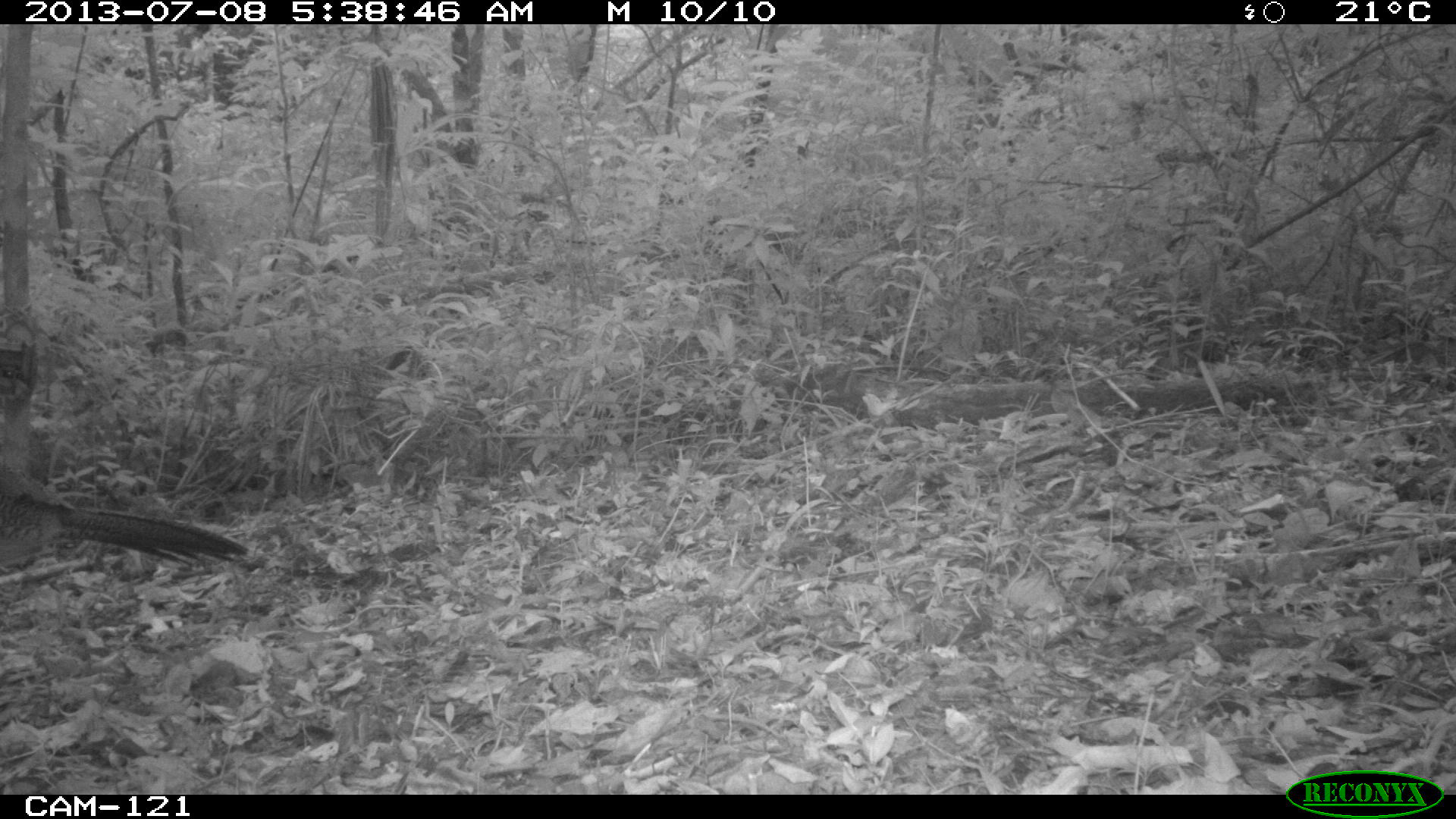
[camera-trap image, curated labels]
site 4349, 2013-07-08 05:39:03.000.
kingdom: Animalia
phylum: Chordata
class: Aves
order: Galliformes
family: Cracidae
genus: Crax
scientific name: Crax rubra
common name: great curassow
Crax rubra (great curassow), count 1, sex female.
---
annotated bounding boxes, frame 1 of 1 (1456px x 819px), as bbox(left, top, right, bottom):
crax rubra: bbox(0, 464, 251, 571)